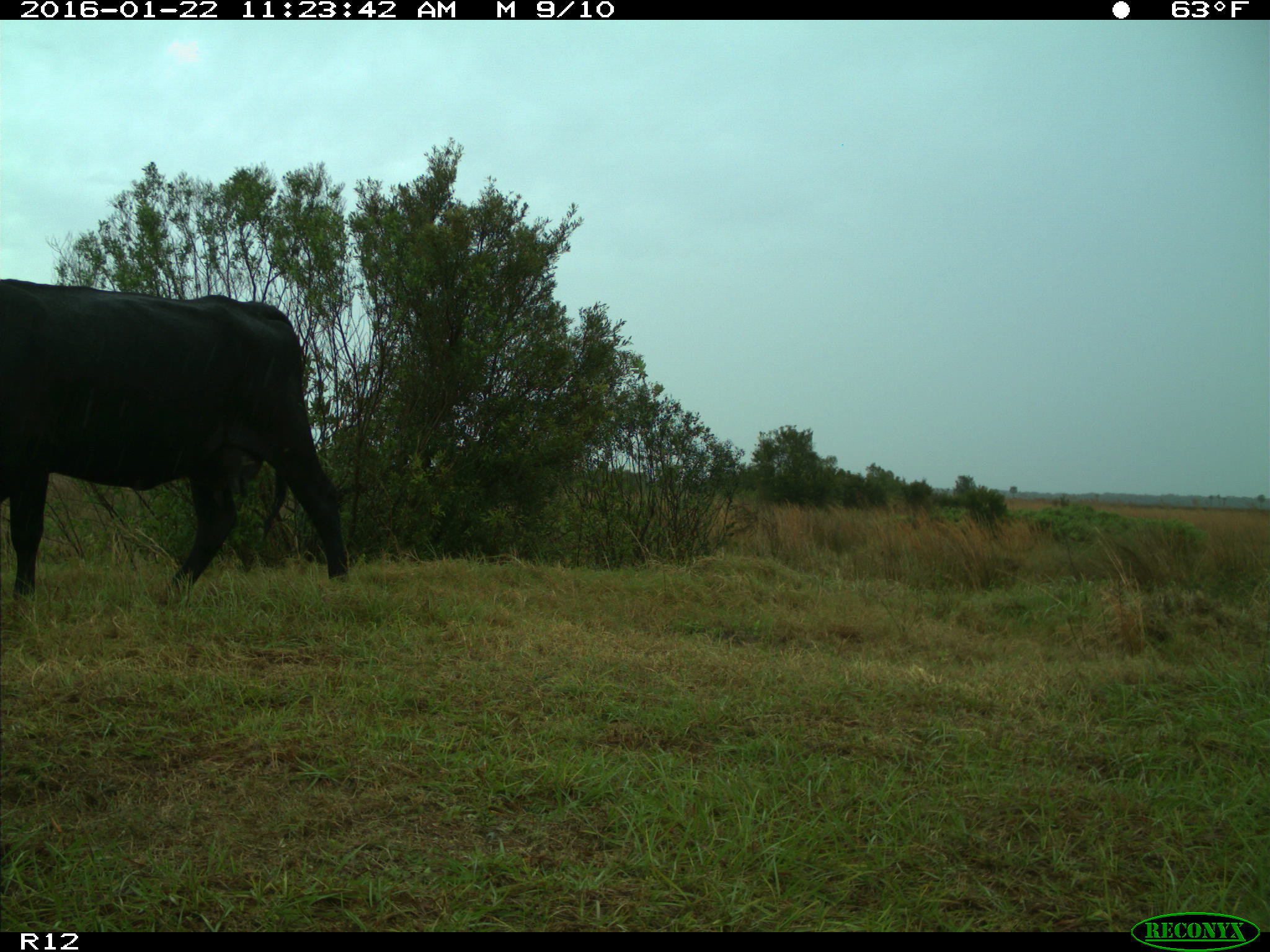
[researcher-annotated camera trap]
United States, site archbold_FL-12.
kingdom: Animalia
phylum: Chordata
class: Mammalia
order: Artiodactyla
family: Bovidae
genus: Bos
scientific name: Bos taurus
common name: domestic cow